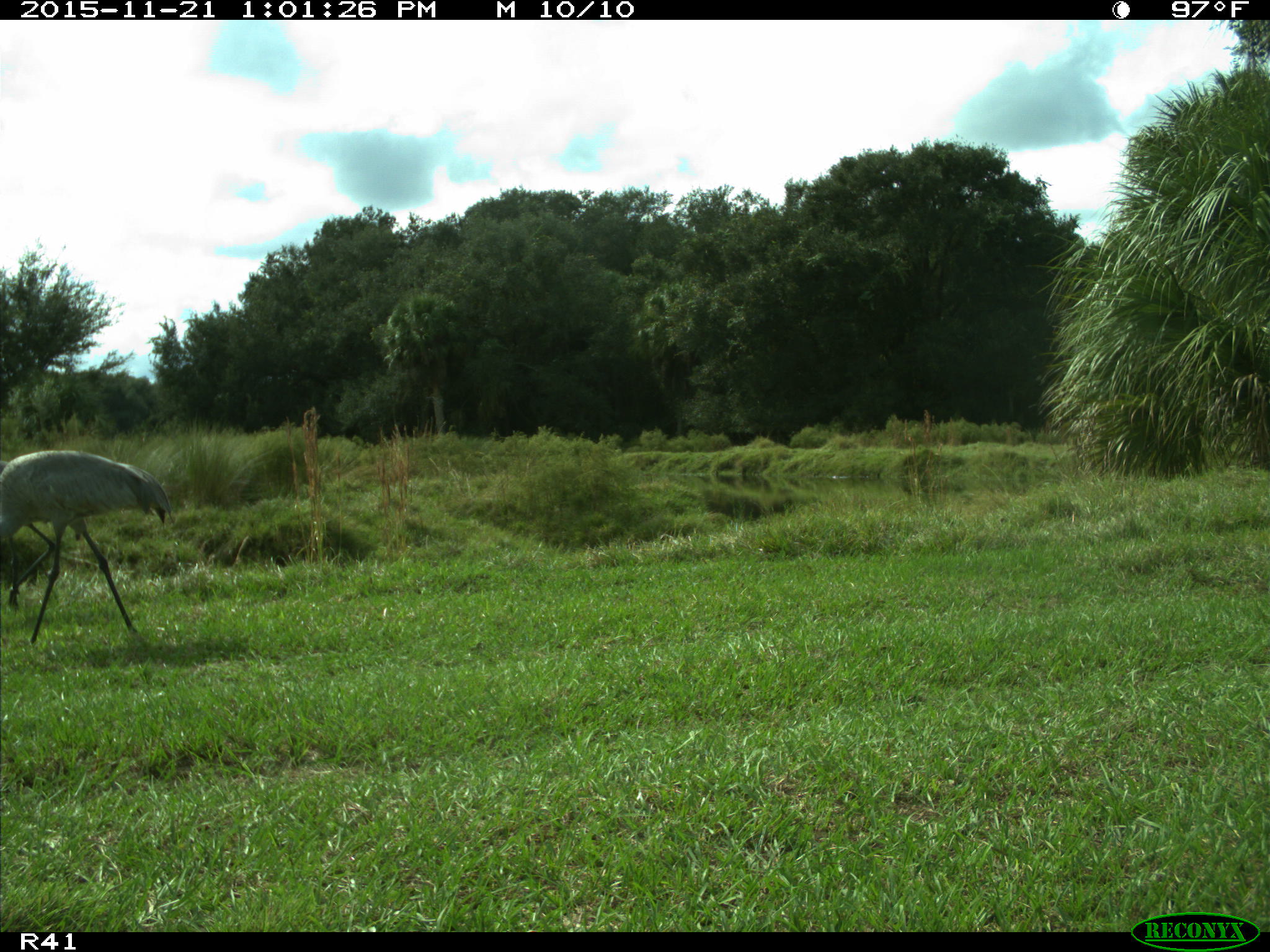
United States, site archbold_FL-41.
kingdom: Animalia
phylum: Chordata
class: Aves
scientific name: Aves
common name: birds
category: unidentified bird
Unidentified bird (birds) (Aves).